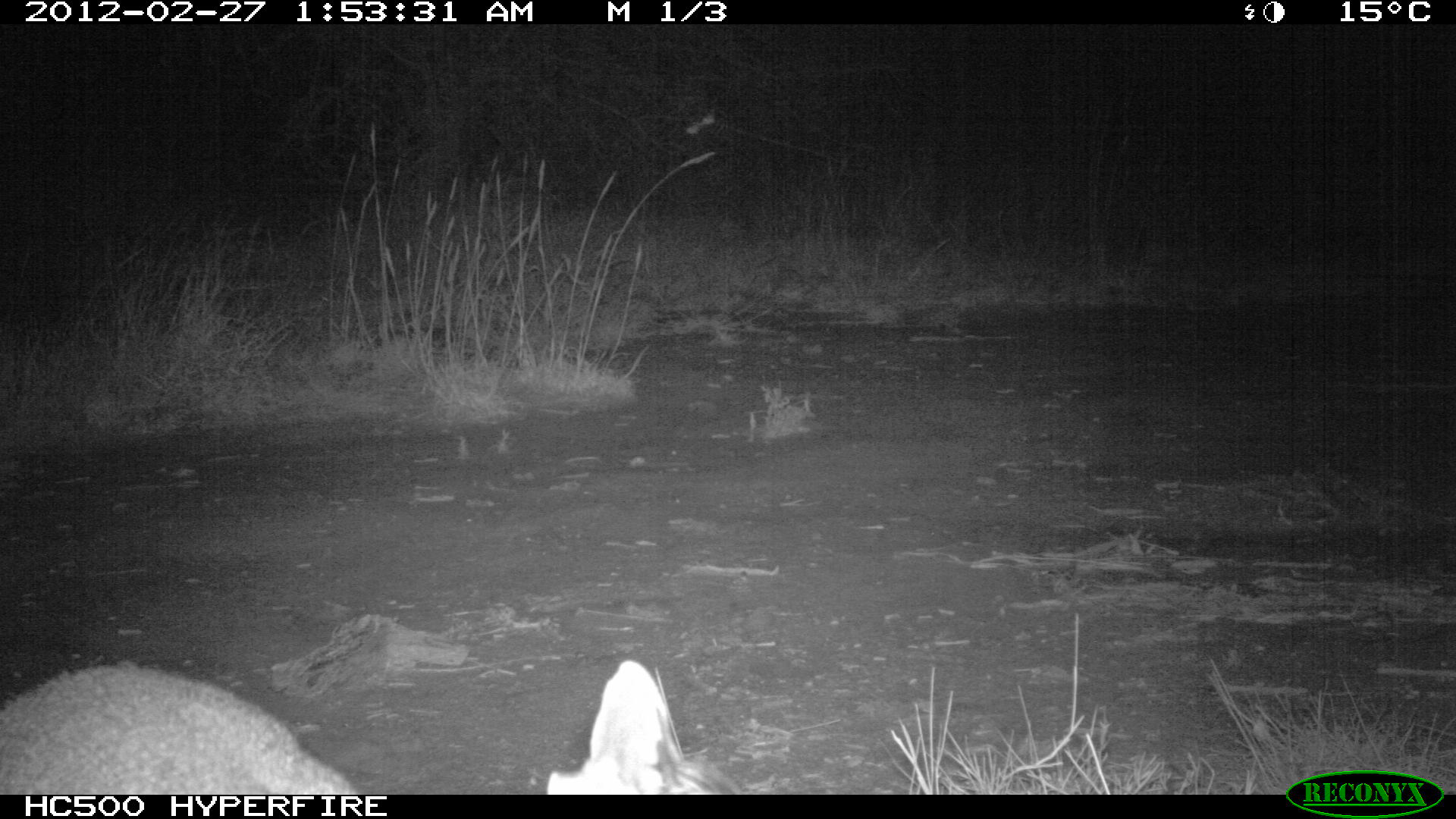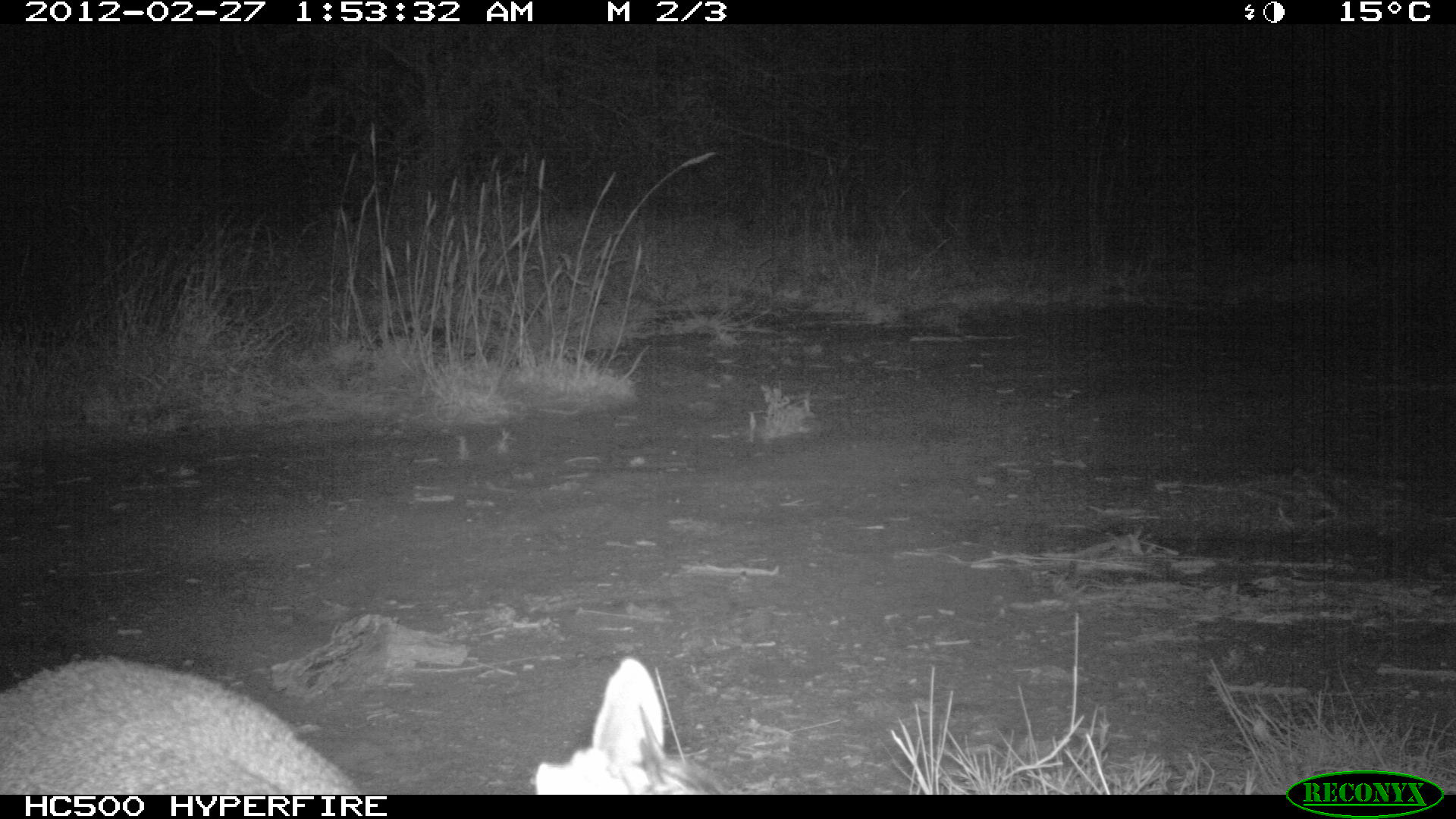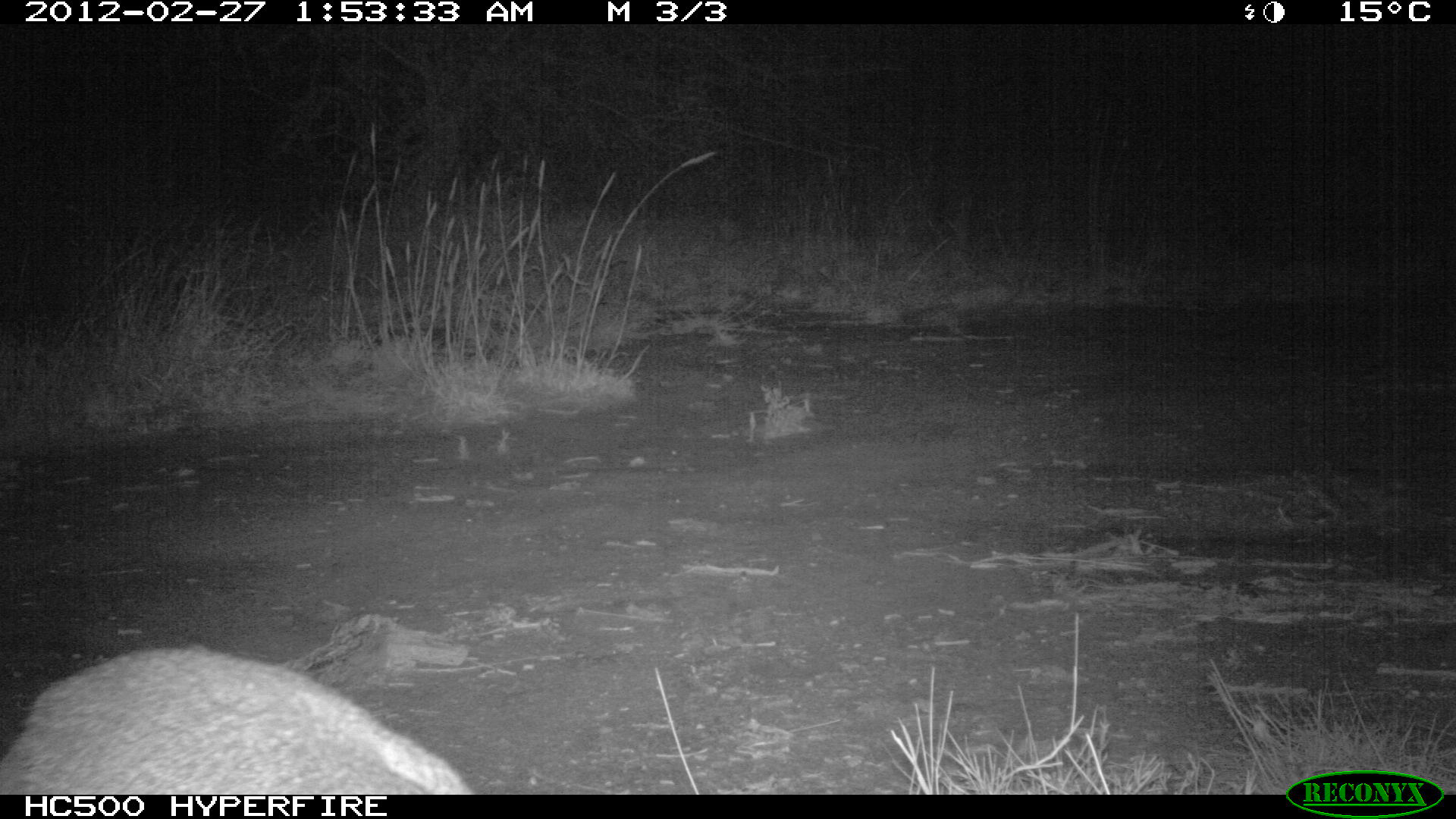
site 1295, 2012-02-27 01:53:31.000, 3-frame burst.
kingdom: Animalia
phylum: Chordata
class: Mammalia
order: Artiodactyla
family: Bovidae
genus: Madoqua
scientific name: Madoqua guentheri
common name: günther's dik-dik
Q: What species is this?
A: Madoqua guentheri (günther's dik-dik).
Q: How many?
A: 1.